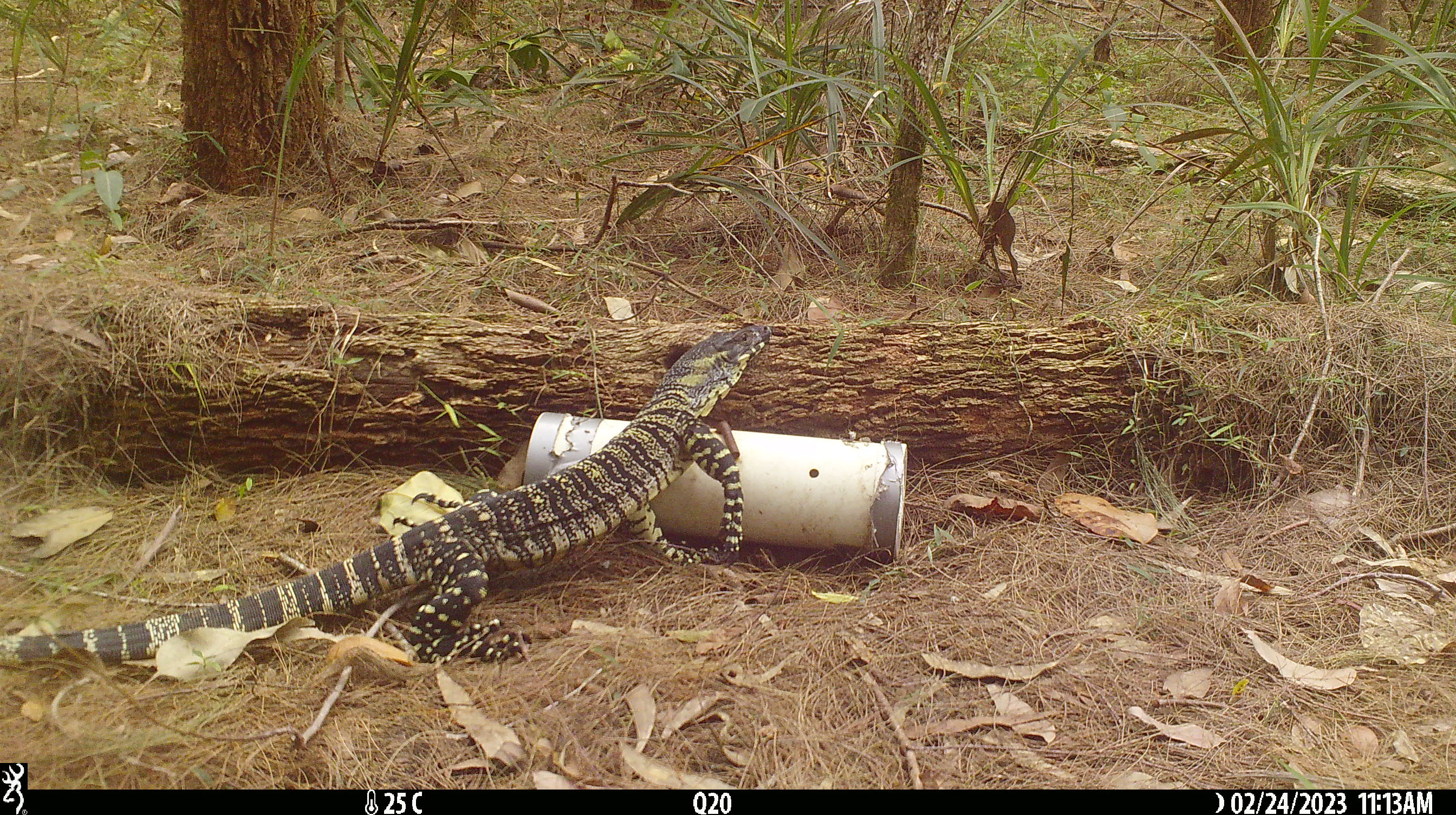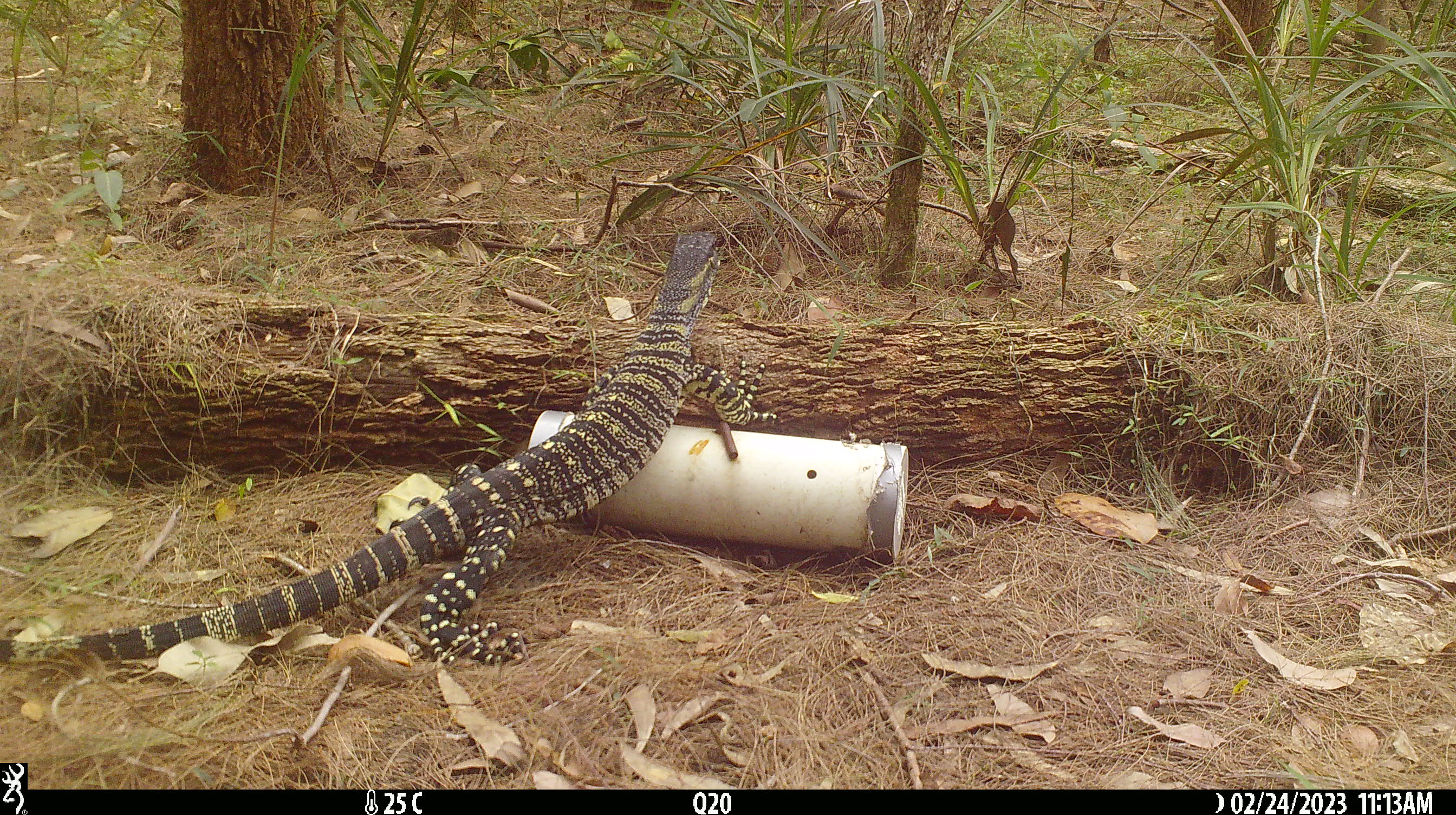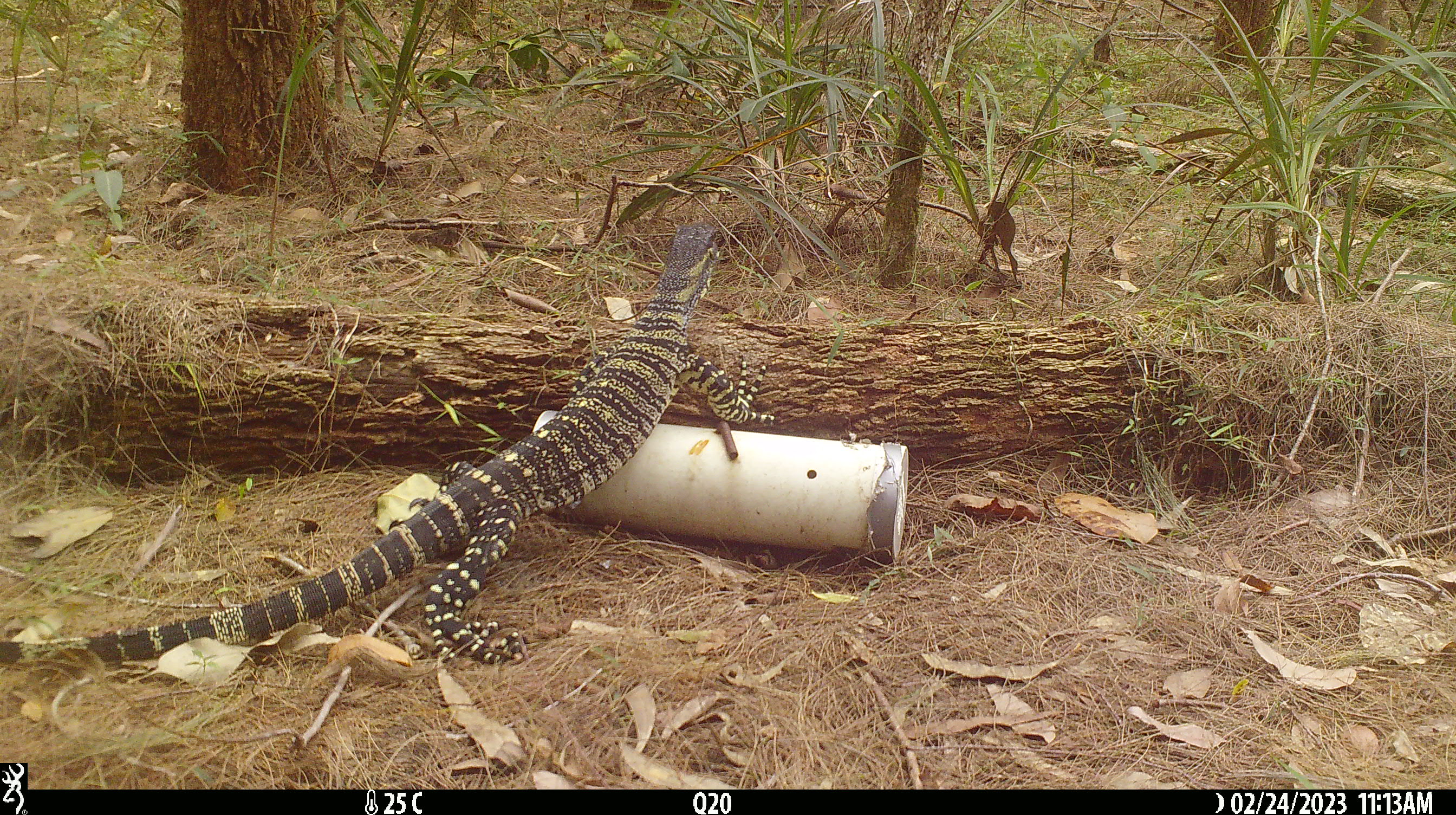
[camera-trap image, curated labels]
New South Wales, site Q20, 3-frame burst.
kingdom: Animalia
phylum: Chordata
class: Reptilia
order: Squamata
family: Varanidae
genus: Varanus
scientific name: Varanus varius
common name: lace monitor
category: goanna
Goanna (lace monitor) (Varanus varius).